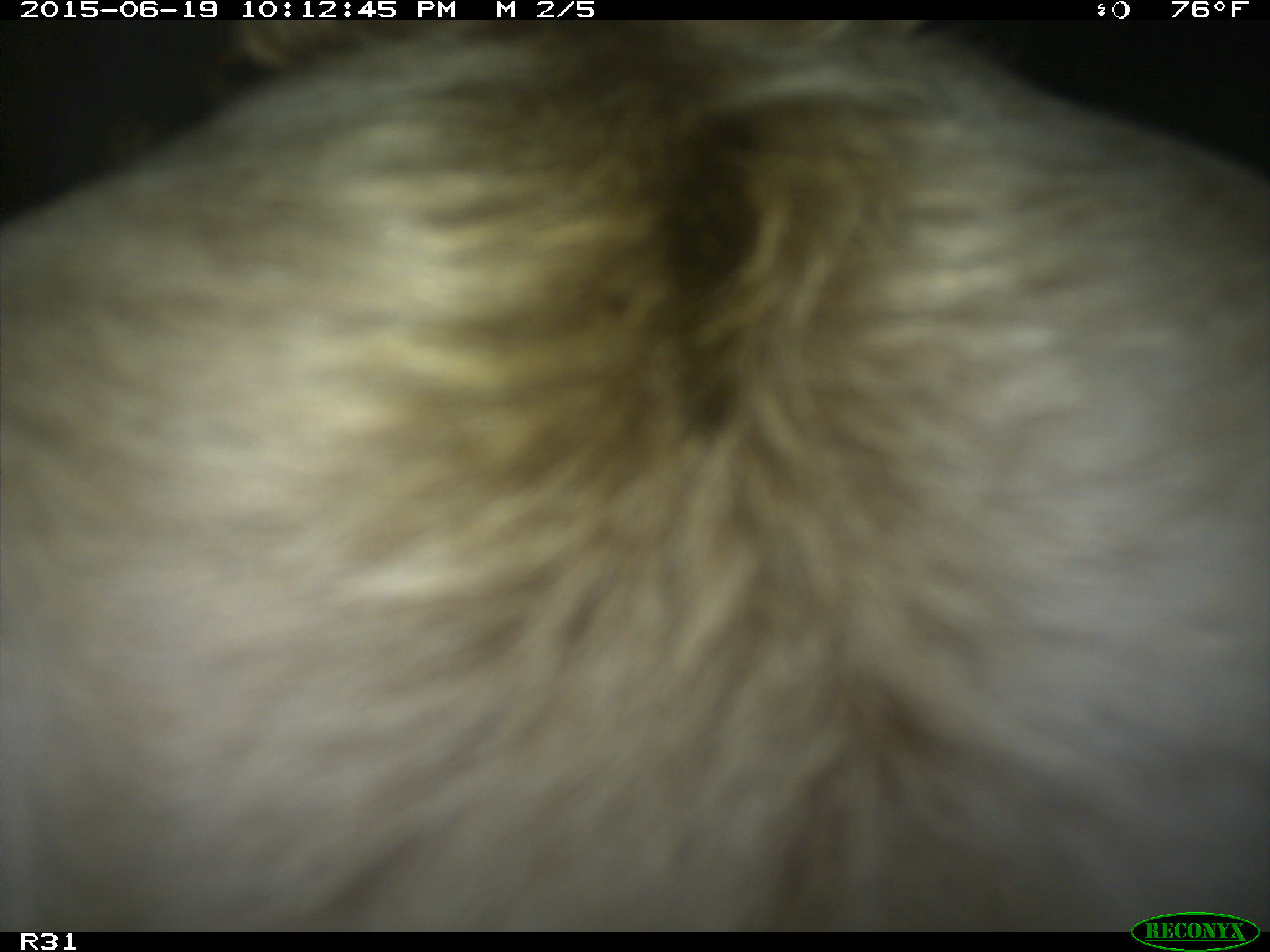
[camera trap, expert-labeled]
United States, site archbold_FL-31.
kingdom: Animalia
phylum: Chordata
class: Mammalia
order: Artiodactyla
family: Bovidae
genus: Bos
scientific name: Bos taurus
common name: domestic cow